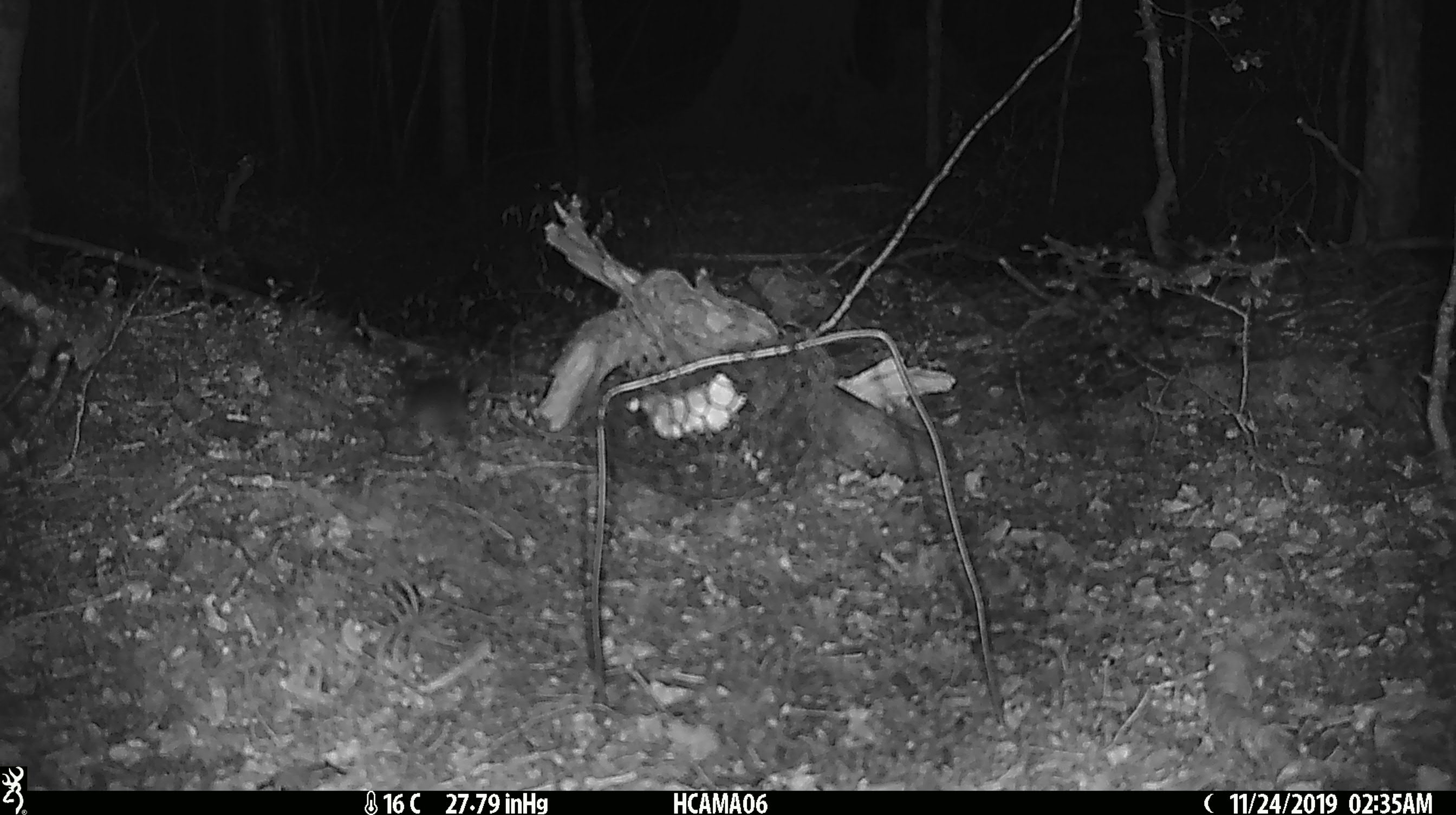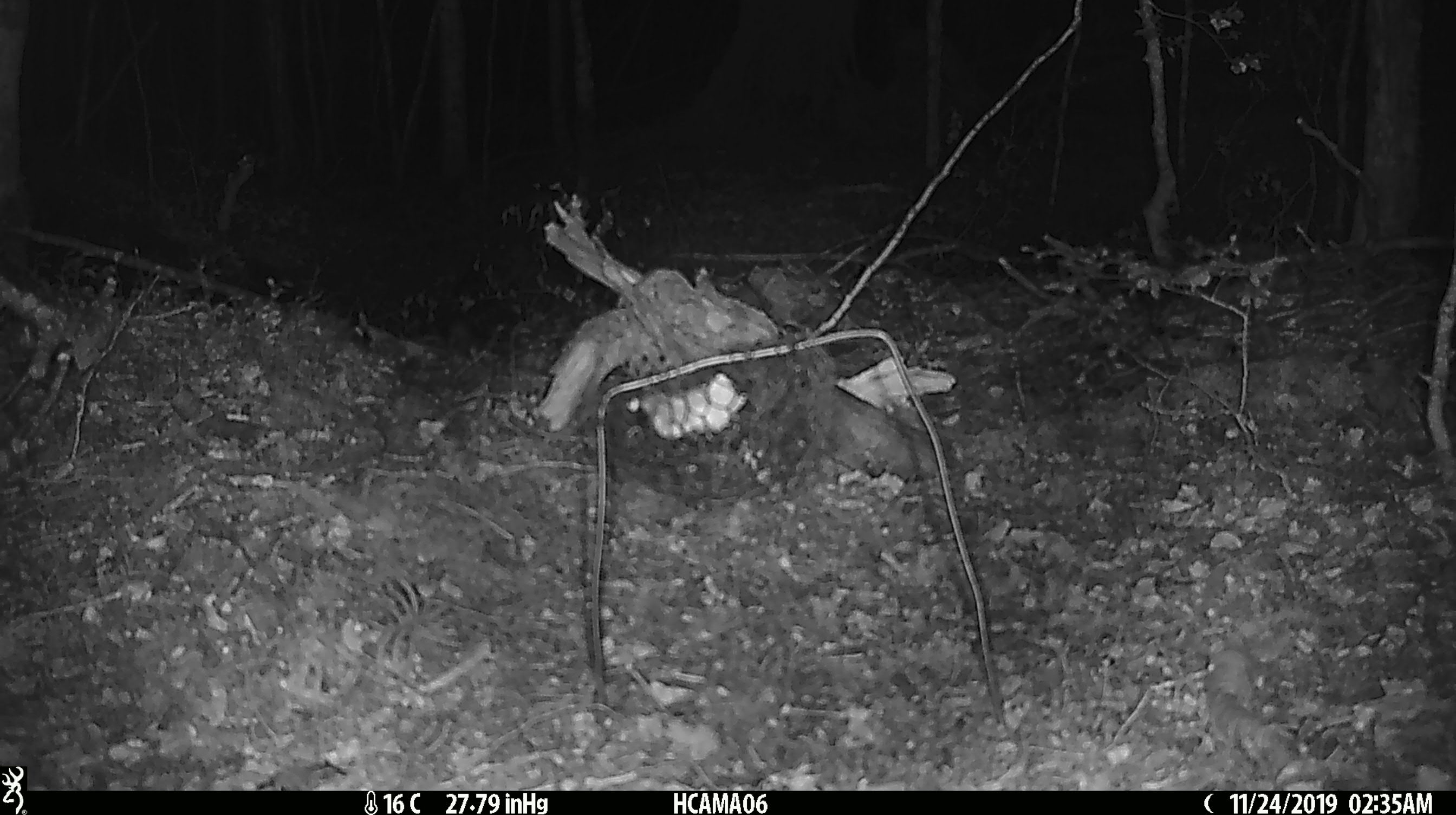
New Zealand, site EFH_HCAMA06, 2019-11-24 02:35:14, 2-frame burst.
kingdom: Animalia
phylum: Chordata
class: Mammalia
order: Rodentia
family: Muridae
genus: Mus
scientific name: Mus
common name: mouse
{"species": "mouse (Mus)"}